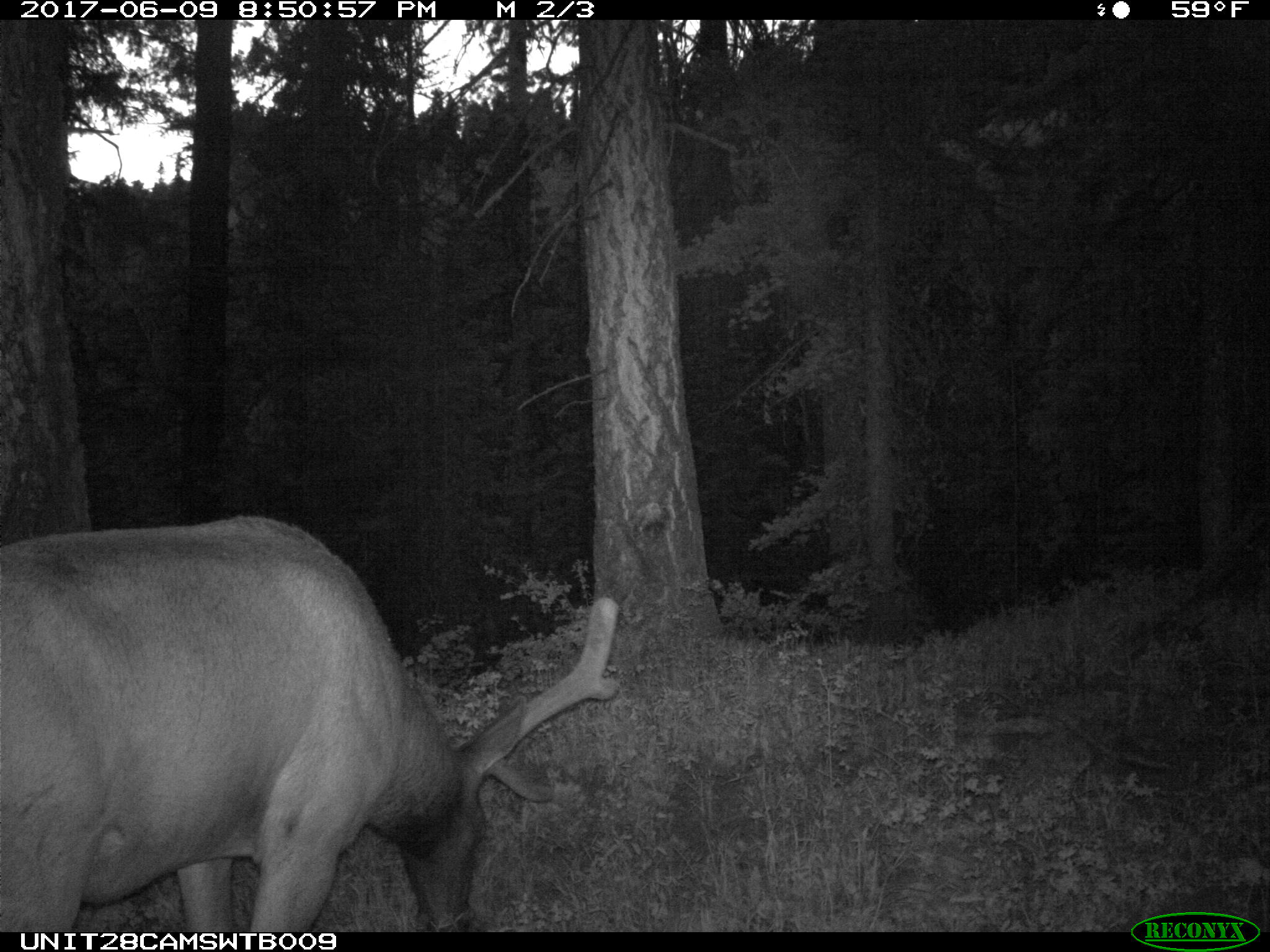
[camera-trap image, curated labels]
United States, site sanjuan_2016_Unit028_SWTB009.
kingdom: Animalia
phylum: Chordata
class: Mammalia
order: Artiodactyla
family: Cervidae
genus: Cervus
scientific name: Cervus elaphus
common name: red deer